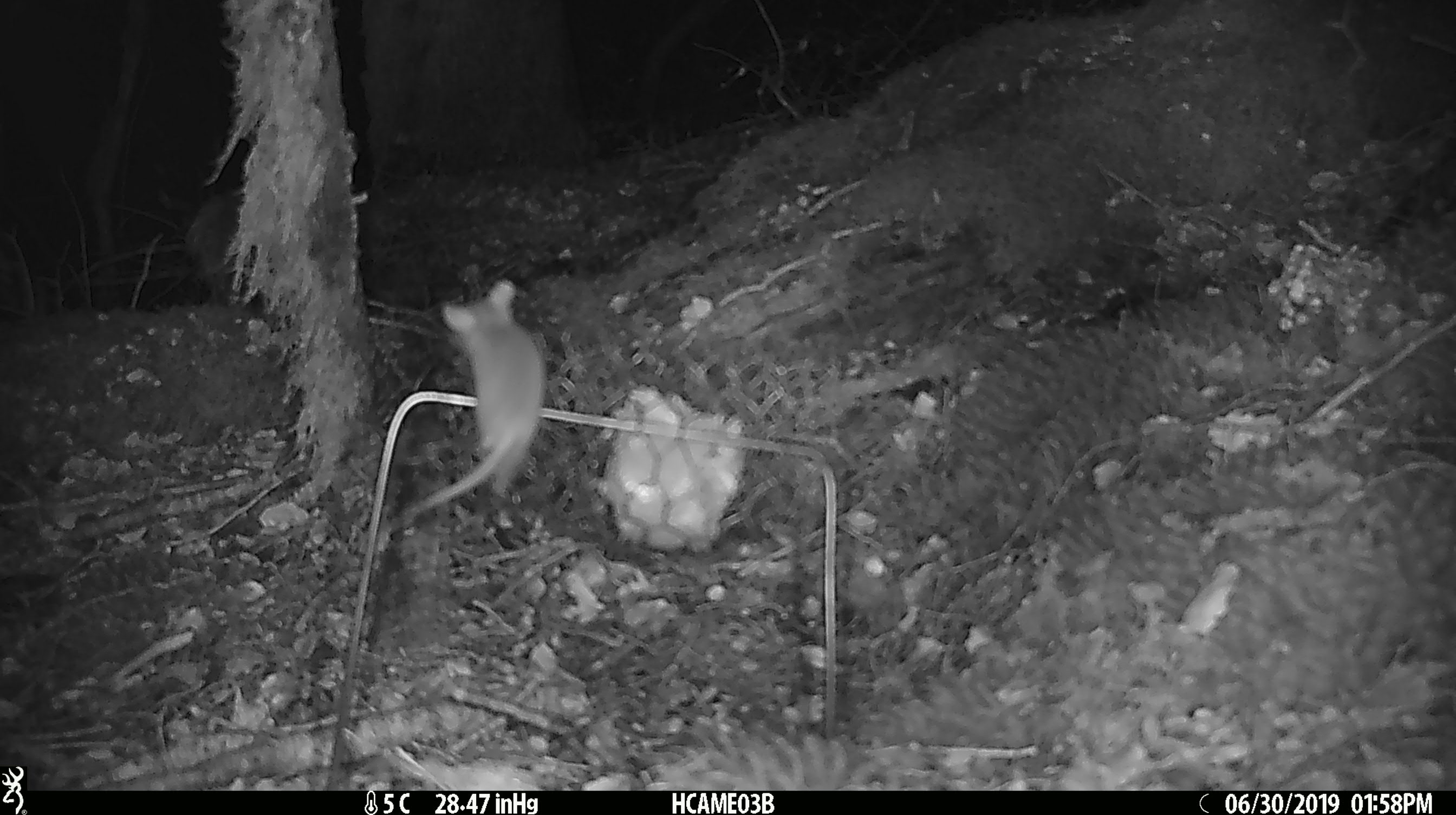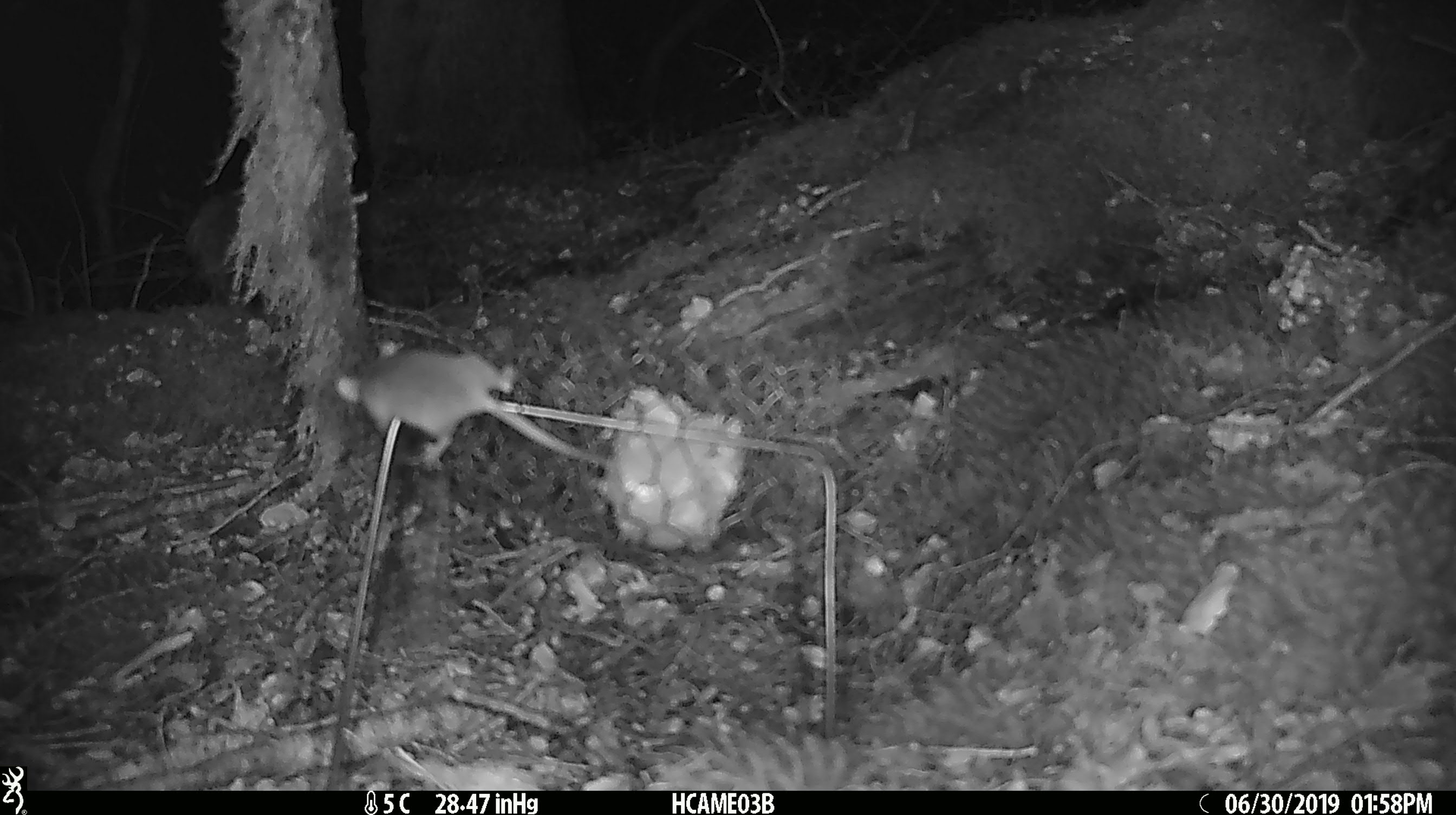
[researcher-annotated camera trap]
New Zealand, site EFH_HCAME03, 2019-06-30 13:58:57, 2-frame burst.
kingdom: Animalia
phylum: Chordata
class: Mammalia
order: Rodentia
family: Muridae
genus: Mus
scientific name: Mus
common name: mouse